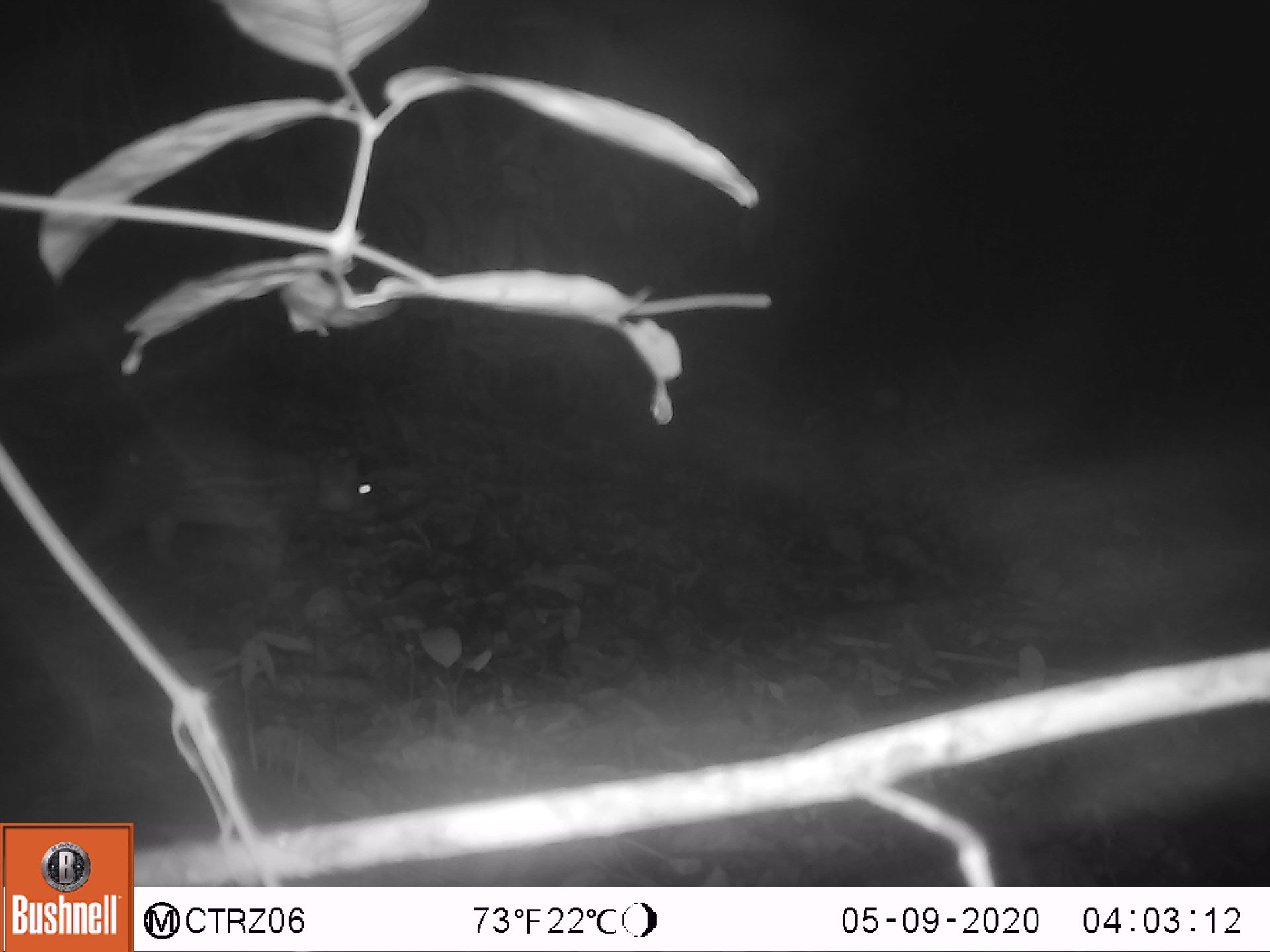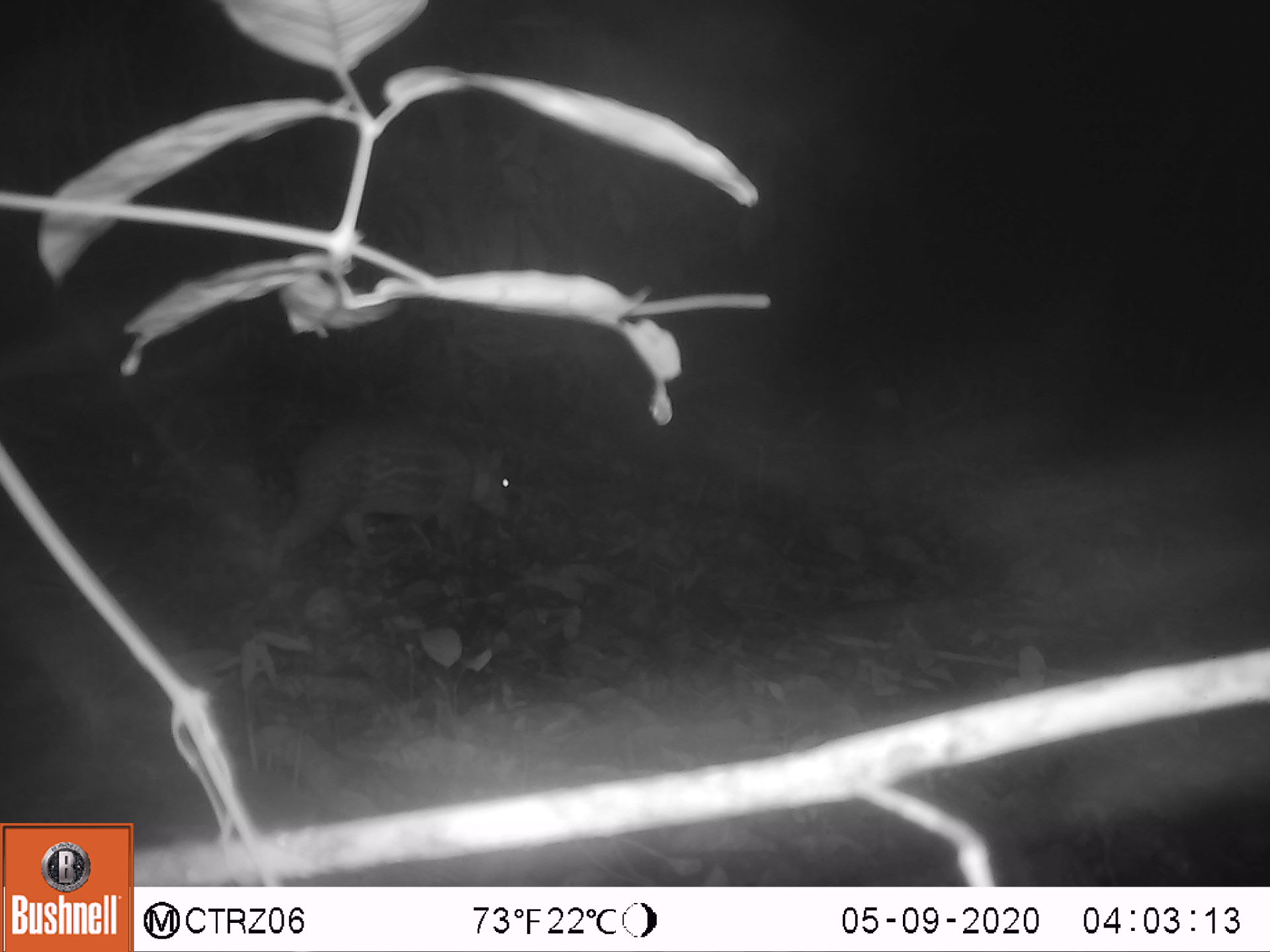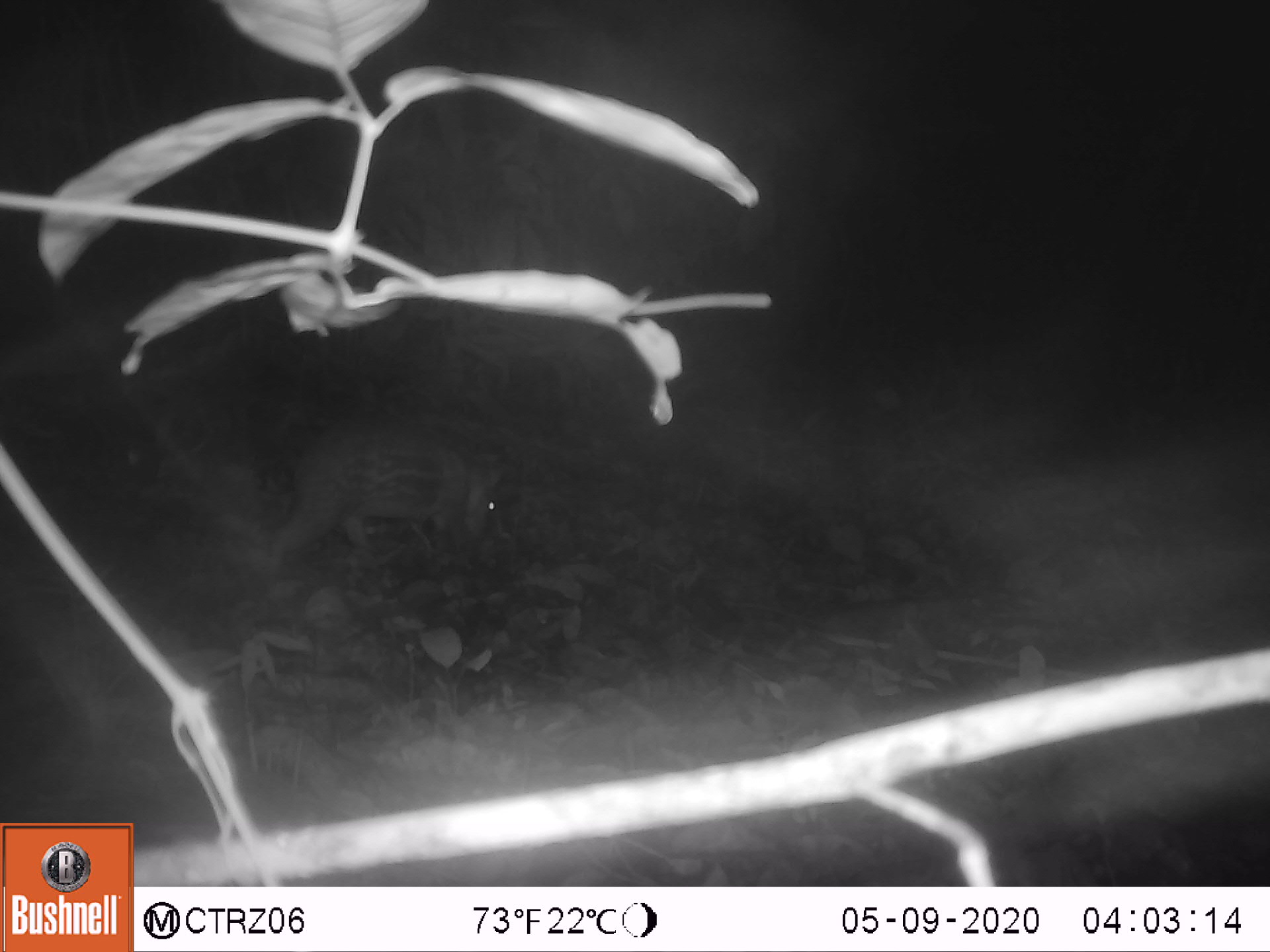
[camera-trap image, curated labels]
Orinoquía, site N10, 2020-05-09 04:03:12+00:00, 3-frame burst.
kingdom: Animalia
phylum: Chordata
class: Mammalia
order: Rodentia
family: Cuniculidae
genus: Cuniculus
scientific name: Cuniculus paca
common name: spotted paca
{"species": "spotted paca (Cuniculus paca)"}